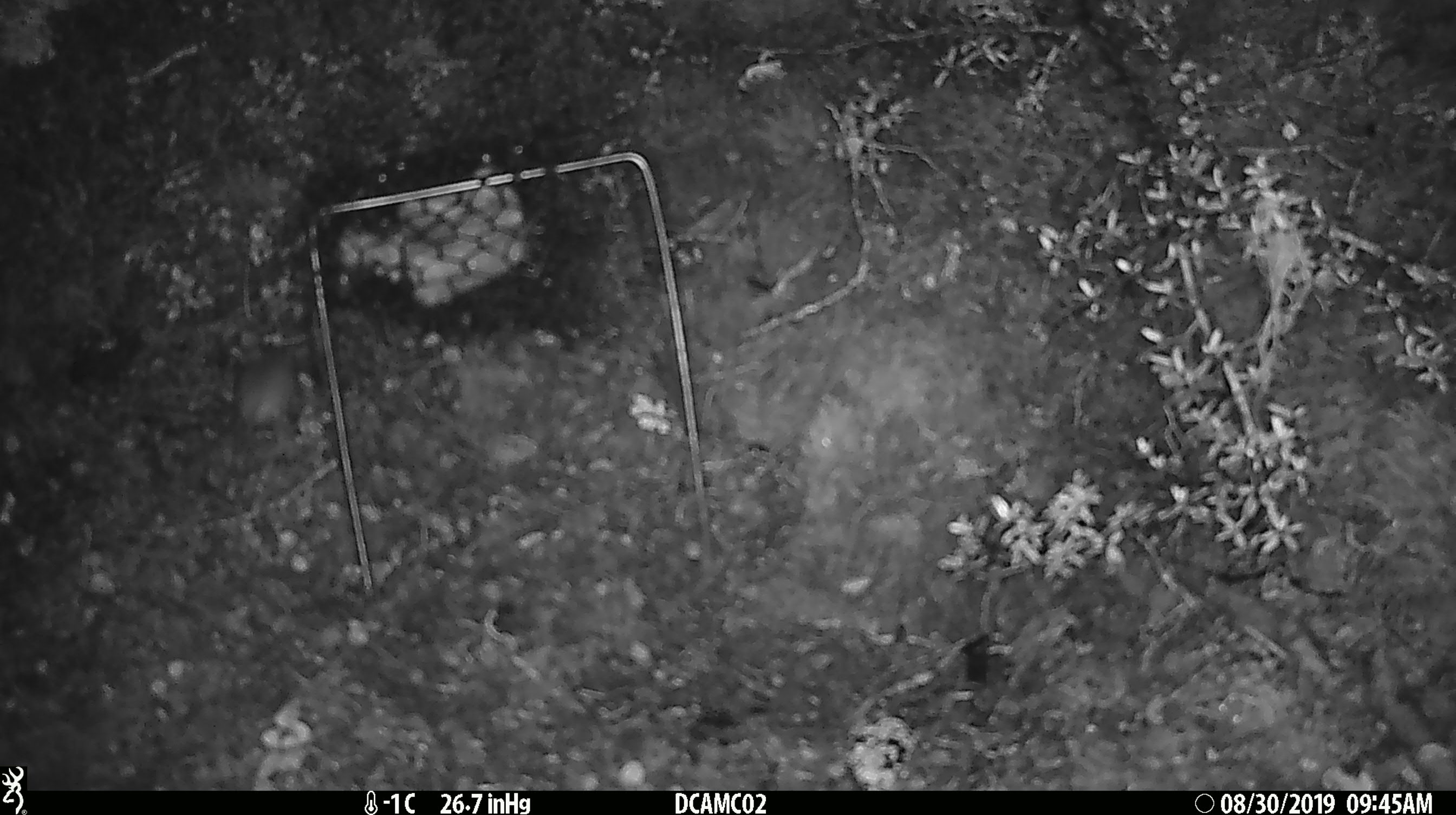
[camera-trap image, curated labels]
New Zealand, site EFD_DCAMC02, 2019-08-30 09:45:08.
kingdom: Animalia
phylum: Chordata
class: Mammalia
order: Rodentia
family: Muridae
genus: Mus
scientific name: Mus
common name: mouse